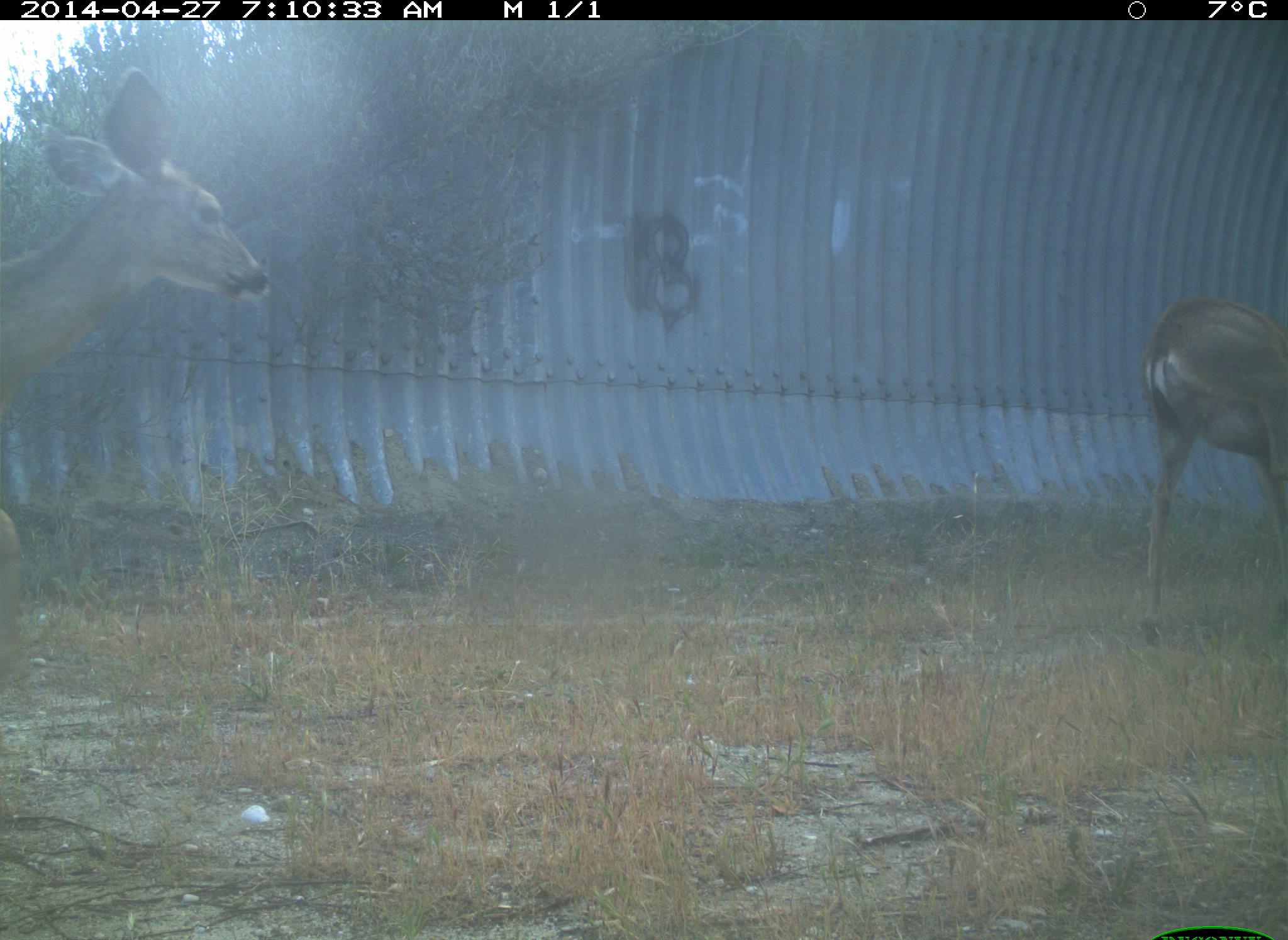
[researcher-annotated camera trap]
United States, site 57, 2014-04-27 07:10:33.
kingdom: Animalia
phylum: Chordata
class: Mammalia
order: Artiodactyla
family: Cervidae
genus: Odocoileus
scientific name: Odocoileus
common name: deer